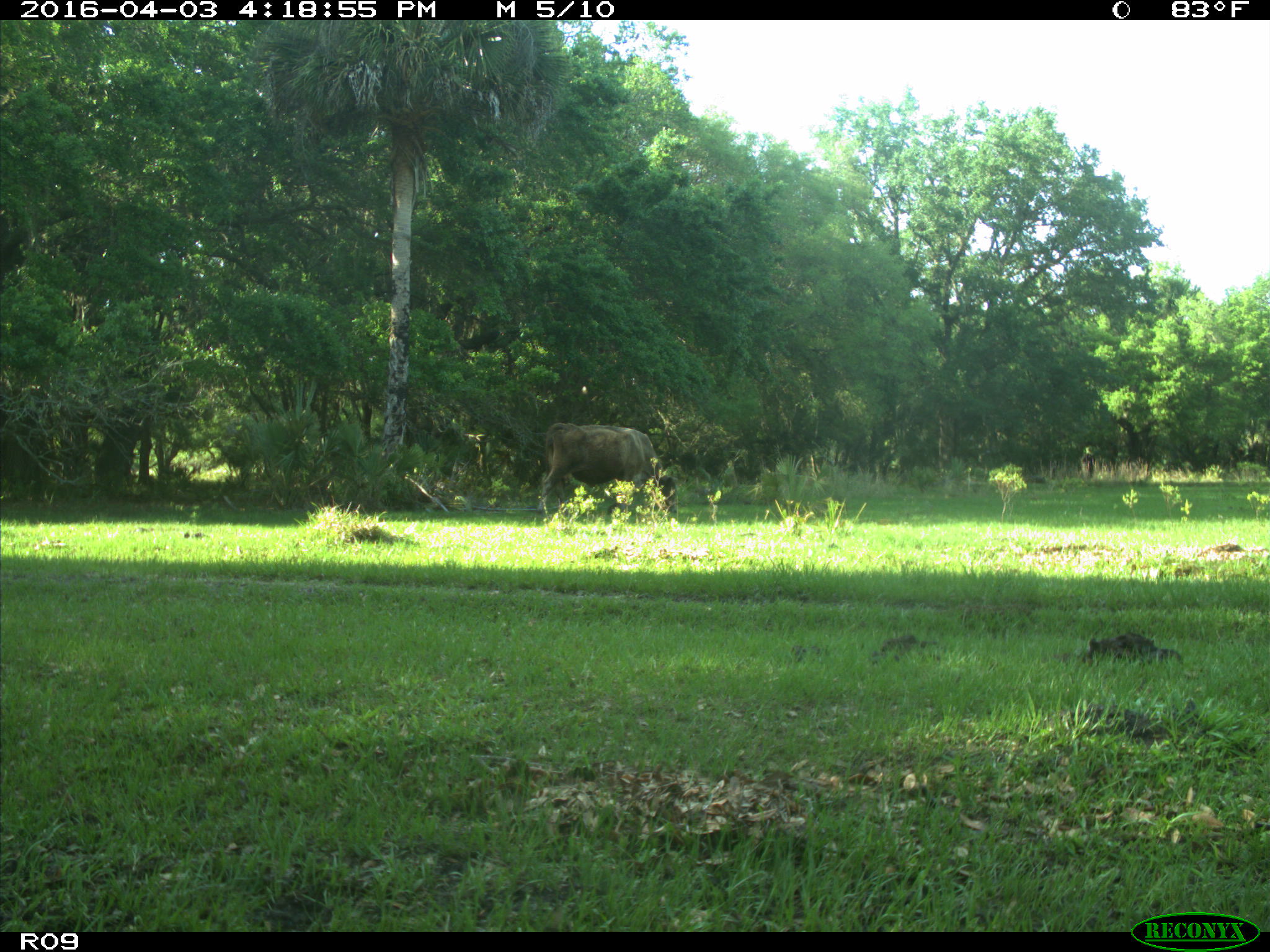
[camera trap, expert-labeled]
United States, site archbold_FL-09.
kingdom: Animalia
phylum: Chordata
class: Mammalia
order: Artiodactyla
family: Bovidae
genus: Bos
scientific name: Bos taurus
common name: domestic cow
Bos taurus (domestic cow).